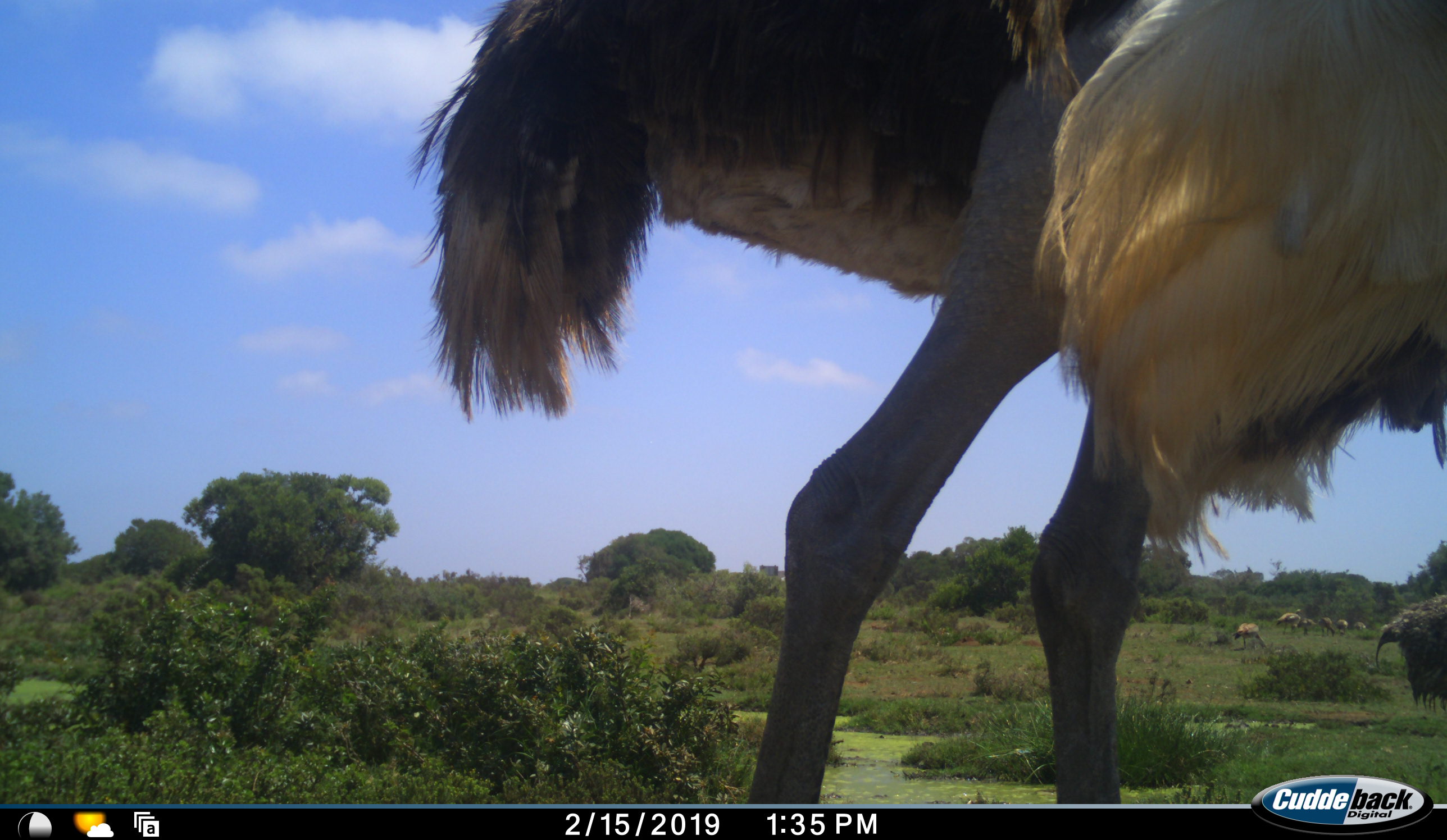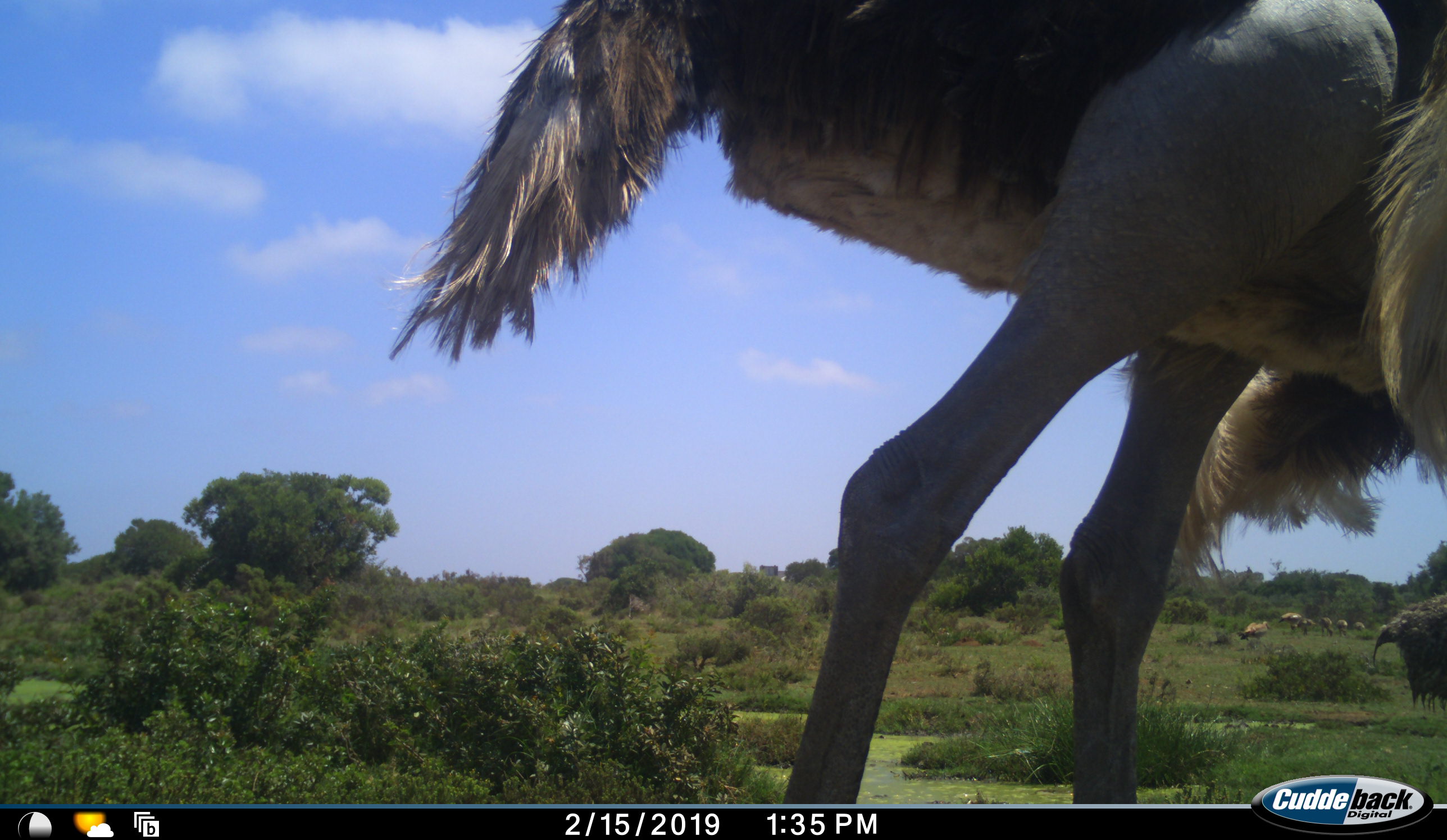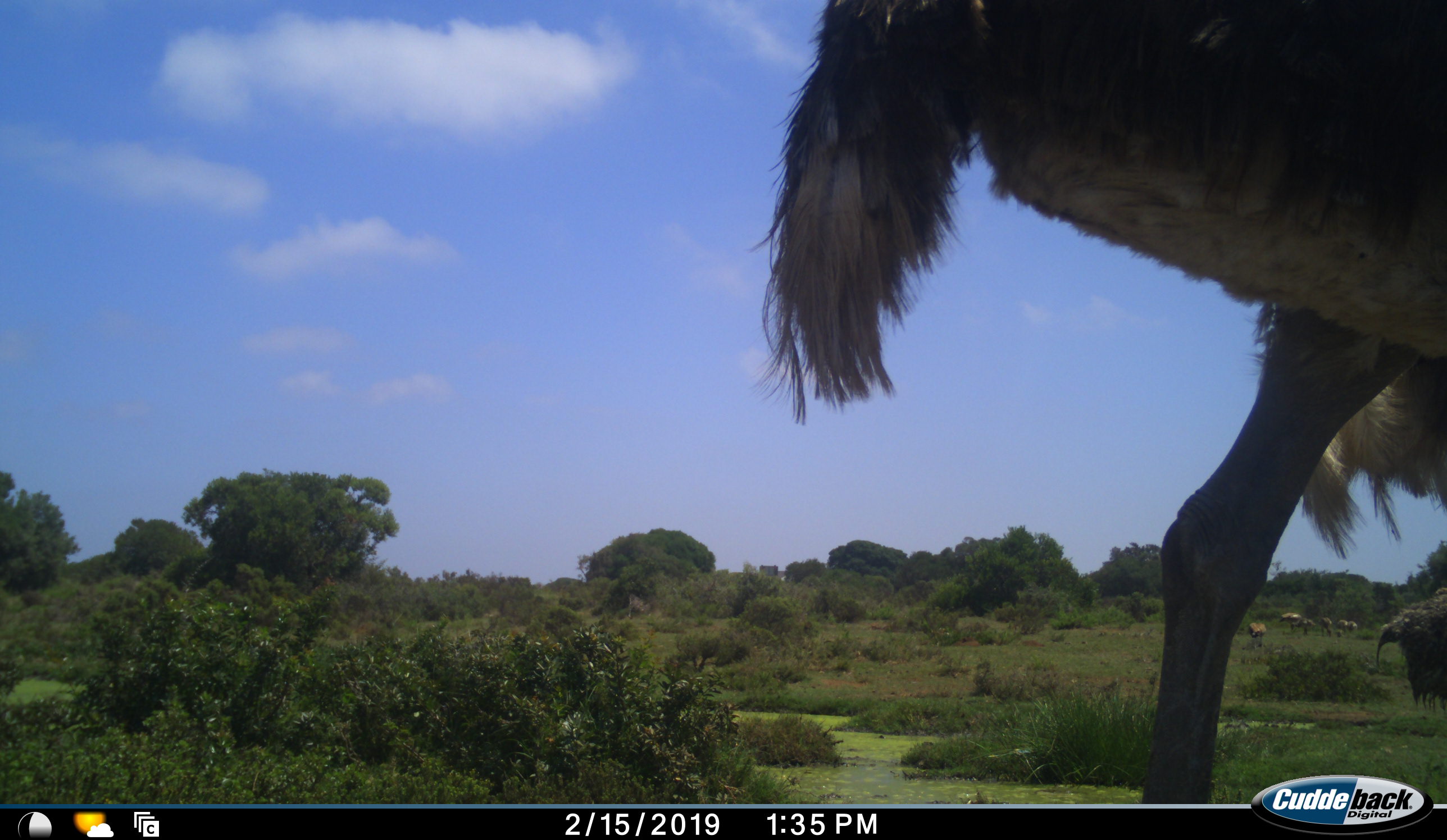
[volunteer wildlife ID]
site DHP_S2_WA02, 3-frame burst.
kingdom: Animalia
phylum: Chordata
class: Aves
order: Struthioniformes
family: Struthionidae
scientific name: Struthionidae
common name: ostrich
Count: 2.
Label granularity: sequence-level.